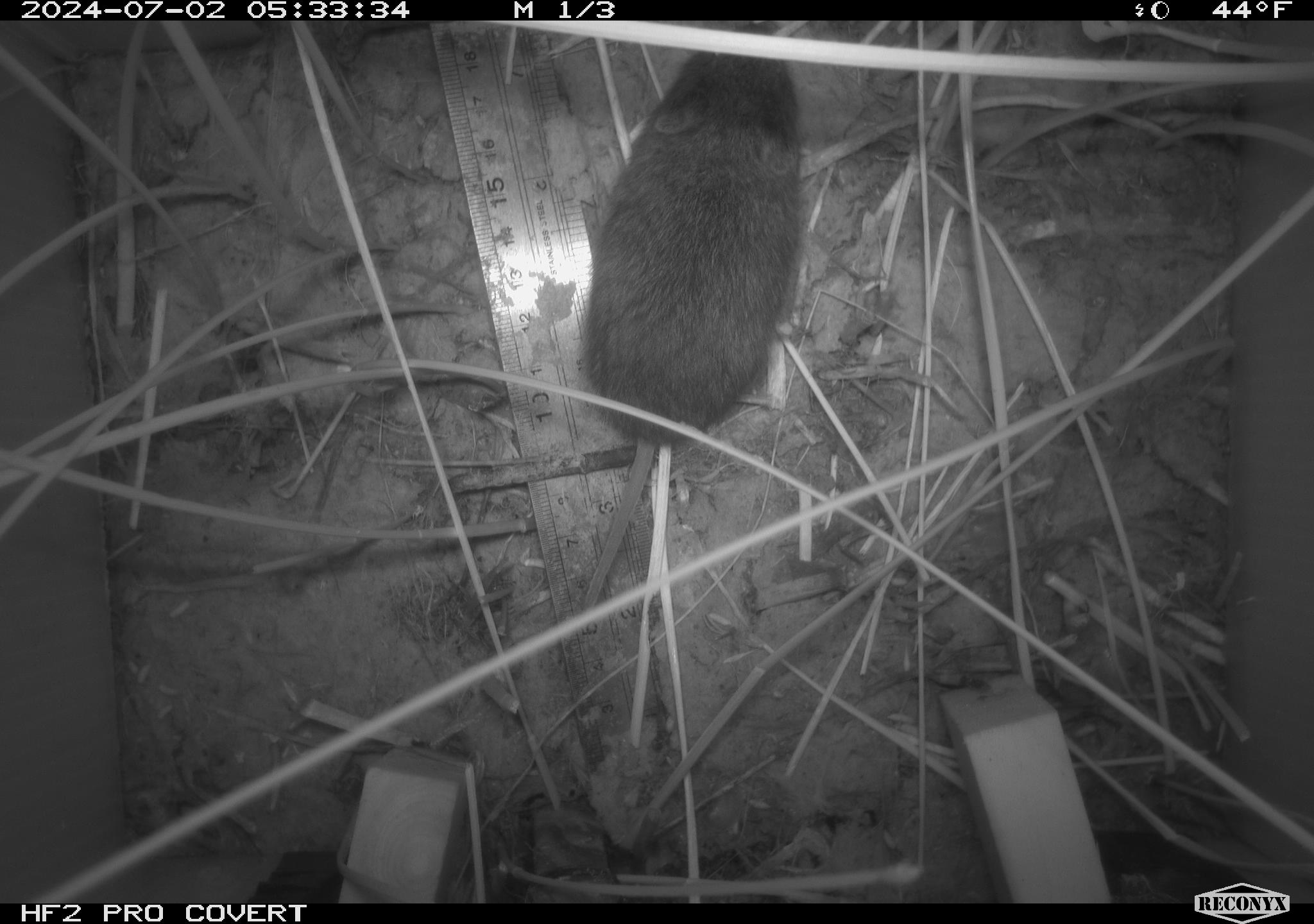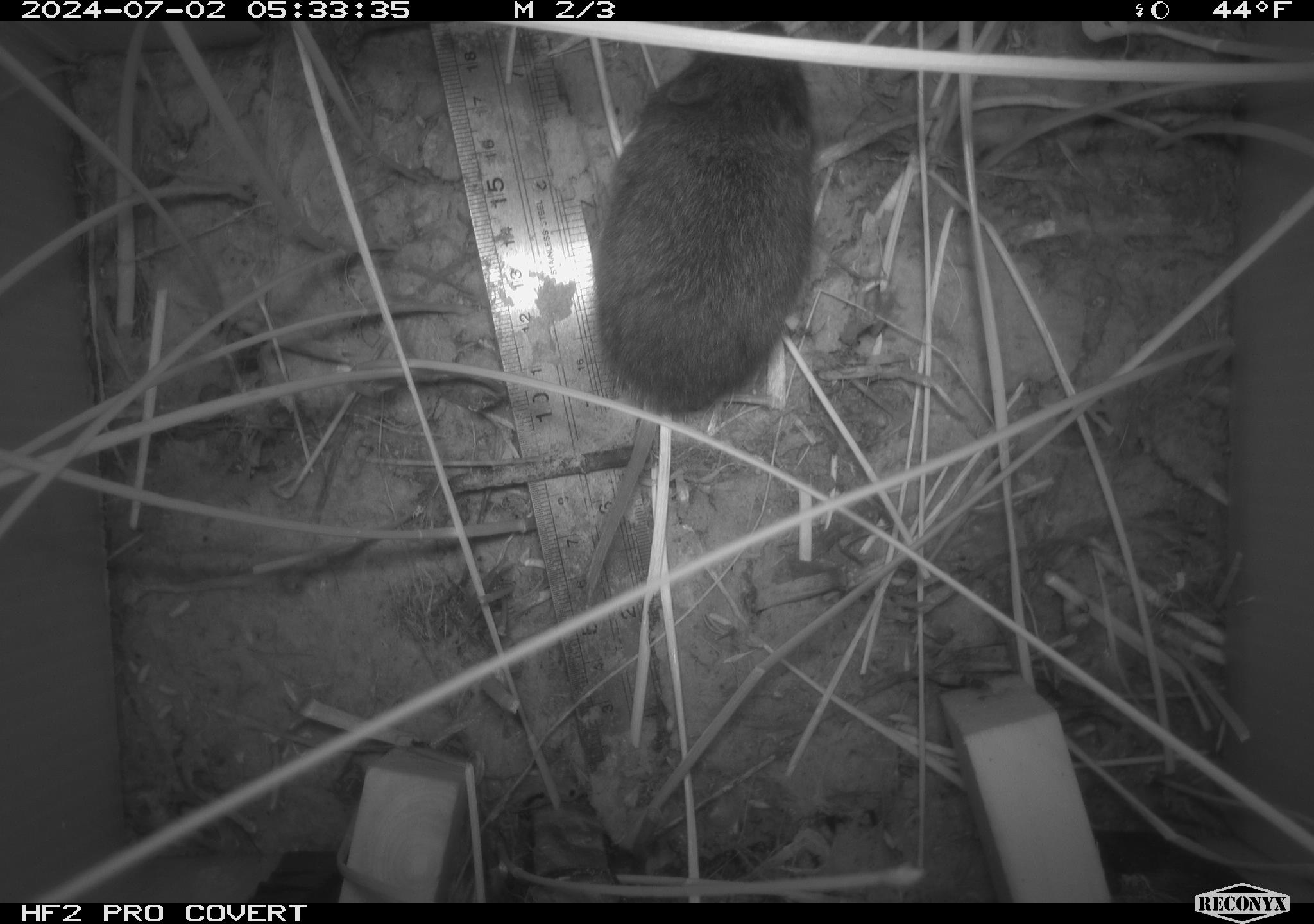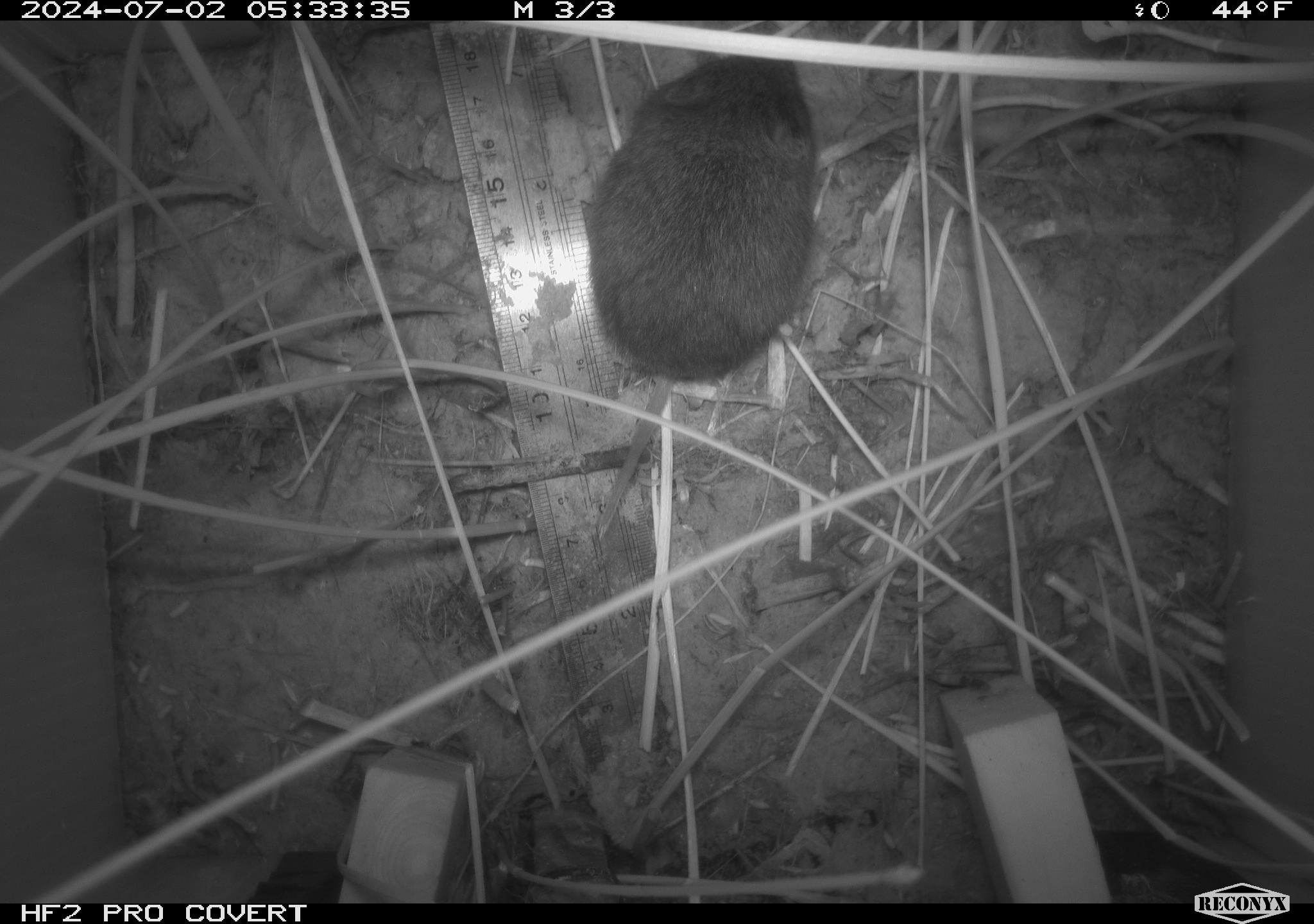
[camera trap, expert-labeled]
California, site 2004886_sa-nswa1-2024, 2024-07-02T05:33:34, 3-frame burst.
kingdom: Animalia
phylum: Chordata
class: Mammalia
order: Rodentia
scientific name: Rodentia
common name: rodent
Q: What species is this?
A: Rodent (Rodentia).